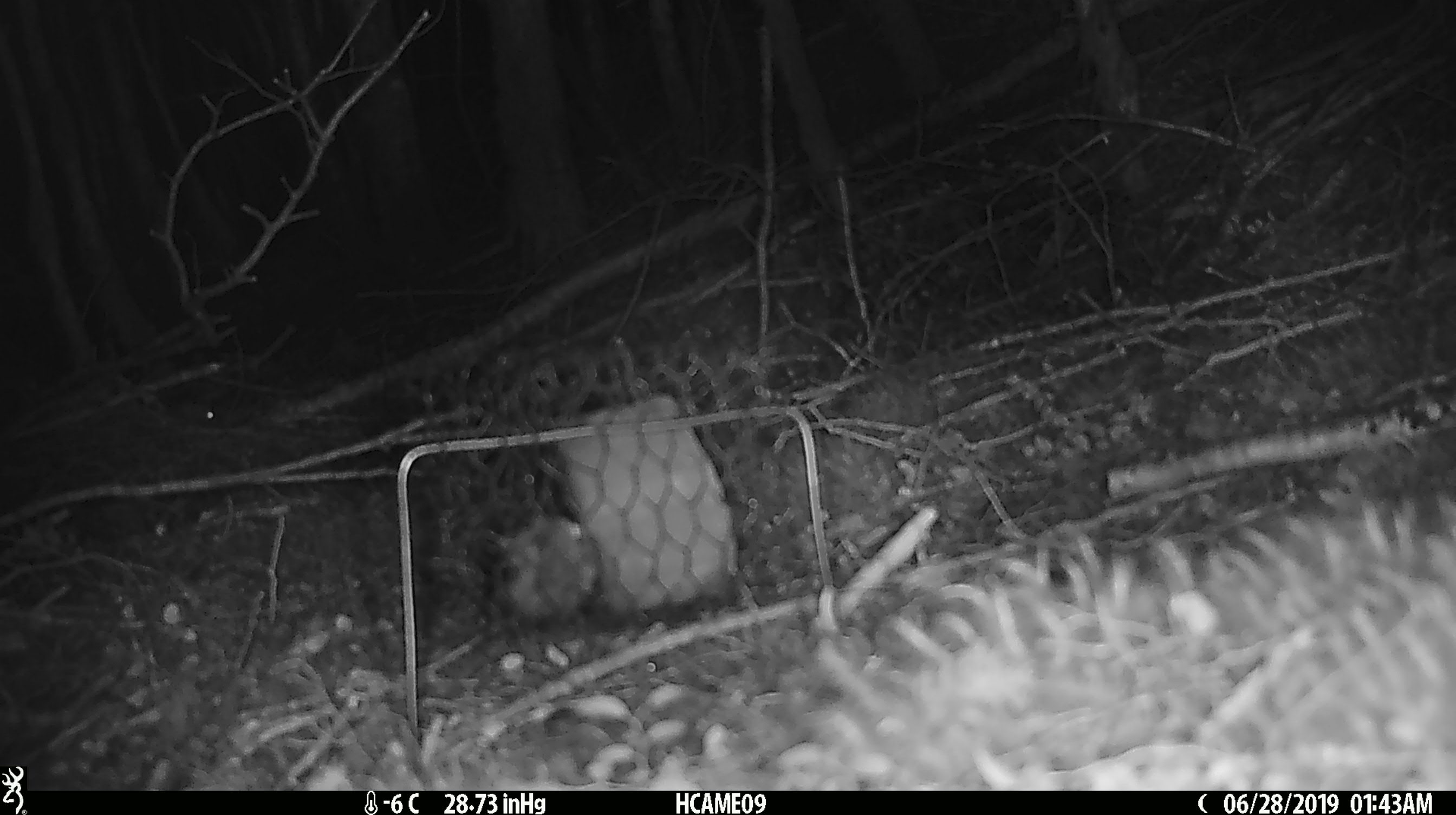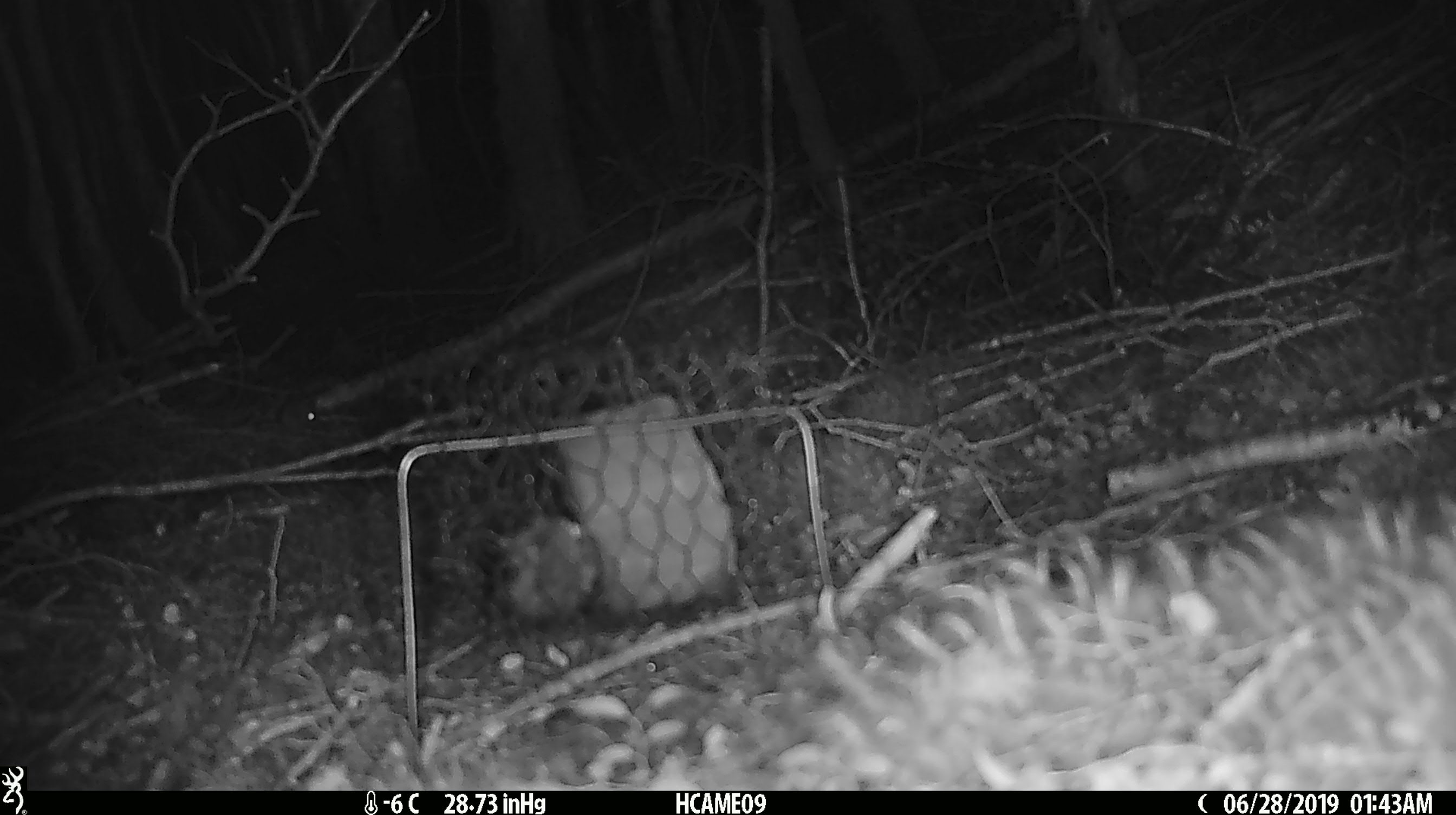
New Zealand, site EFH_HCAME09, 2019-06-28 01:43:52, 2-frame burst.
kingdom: Animalia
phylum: Chordata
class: Mammalia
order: Rodentia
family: Muridae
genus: Mus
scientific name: Mus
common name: mouse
Mouse (Mus).